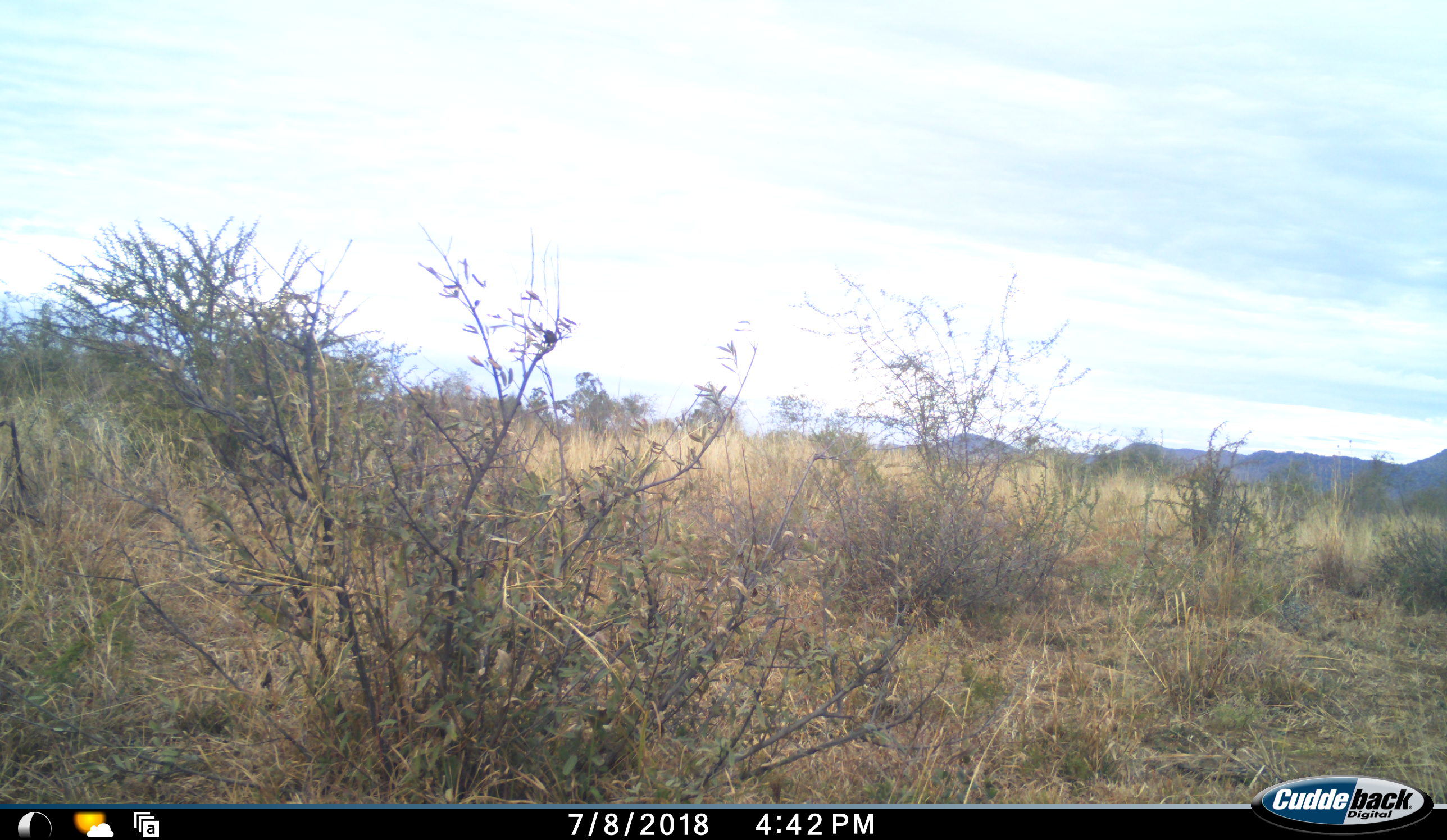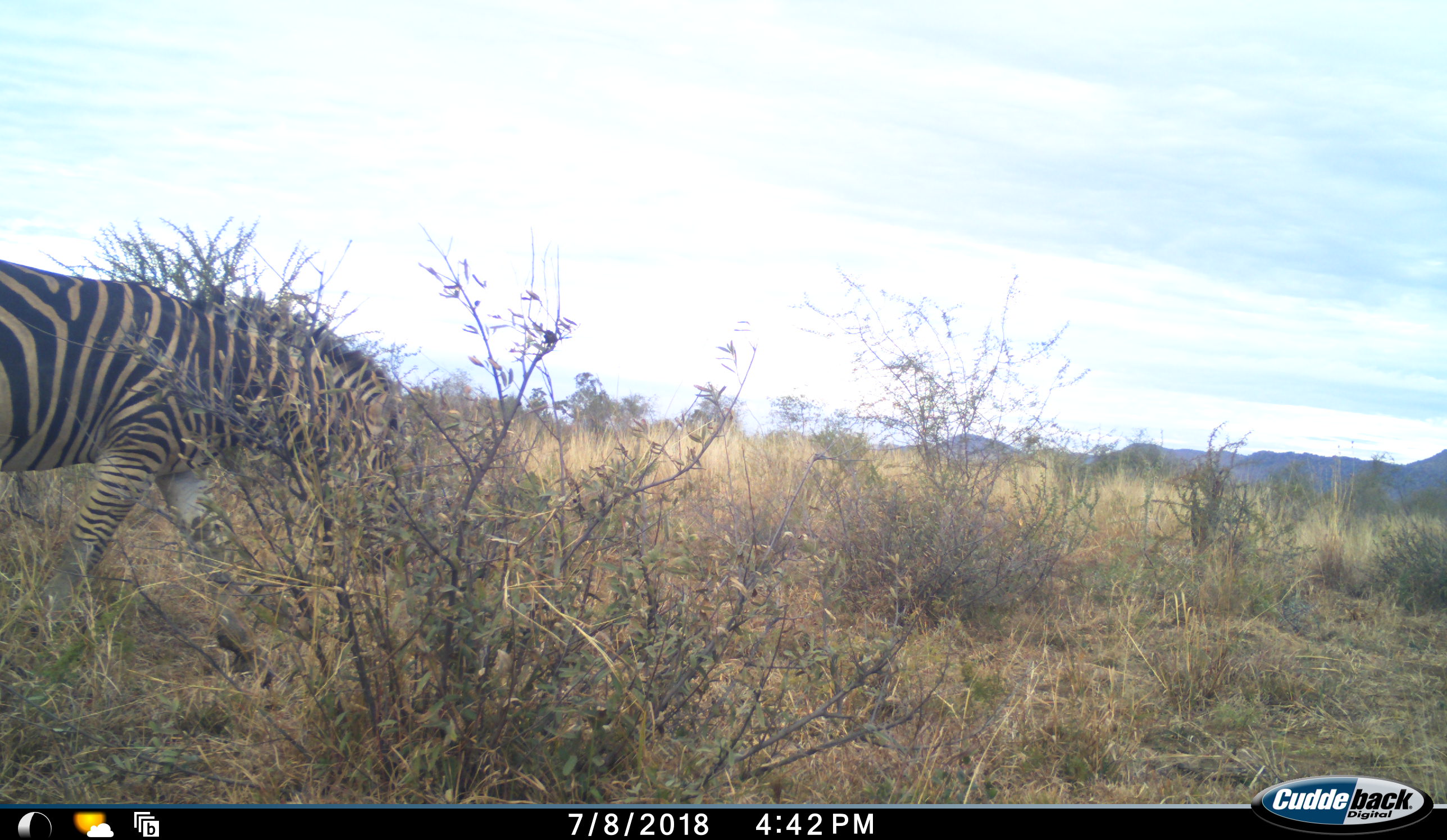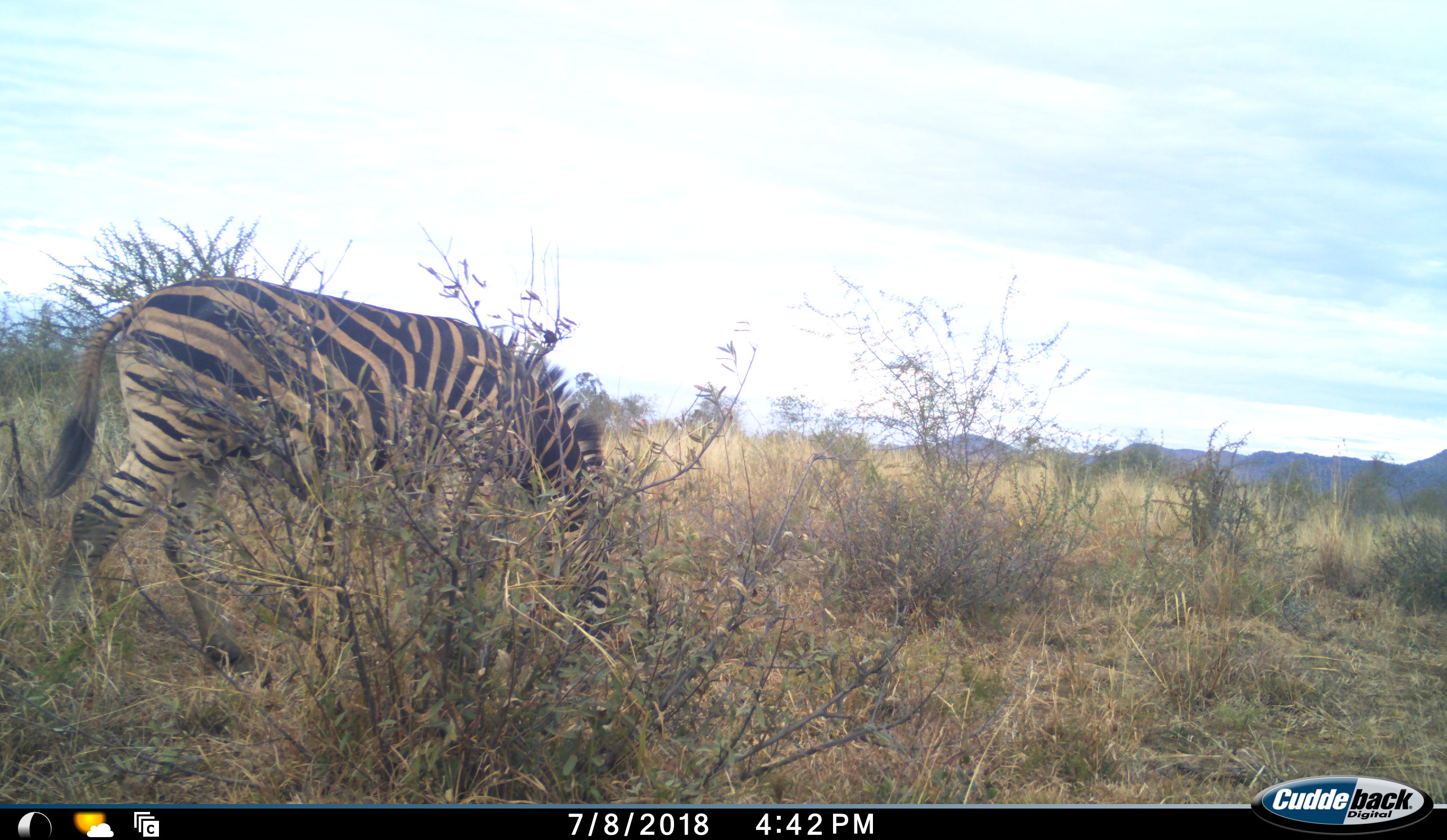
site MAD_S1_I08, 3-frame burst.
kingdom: Animalia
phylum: Chordata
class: Mammalia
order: Perissodactyla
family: Equidae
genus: Equus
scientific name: Equus quagga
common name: plains zebra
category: zebraplains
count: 1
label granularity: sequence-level